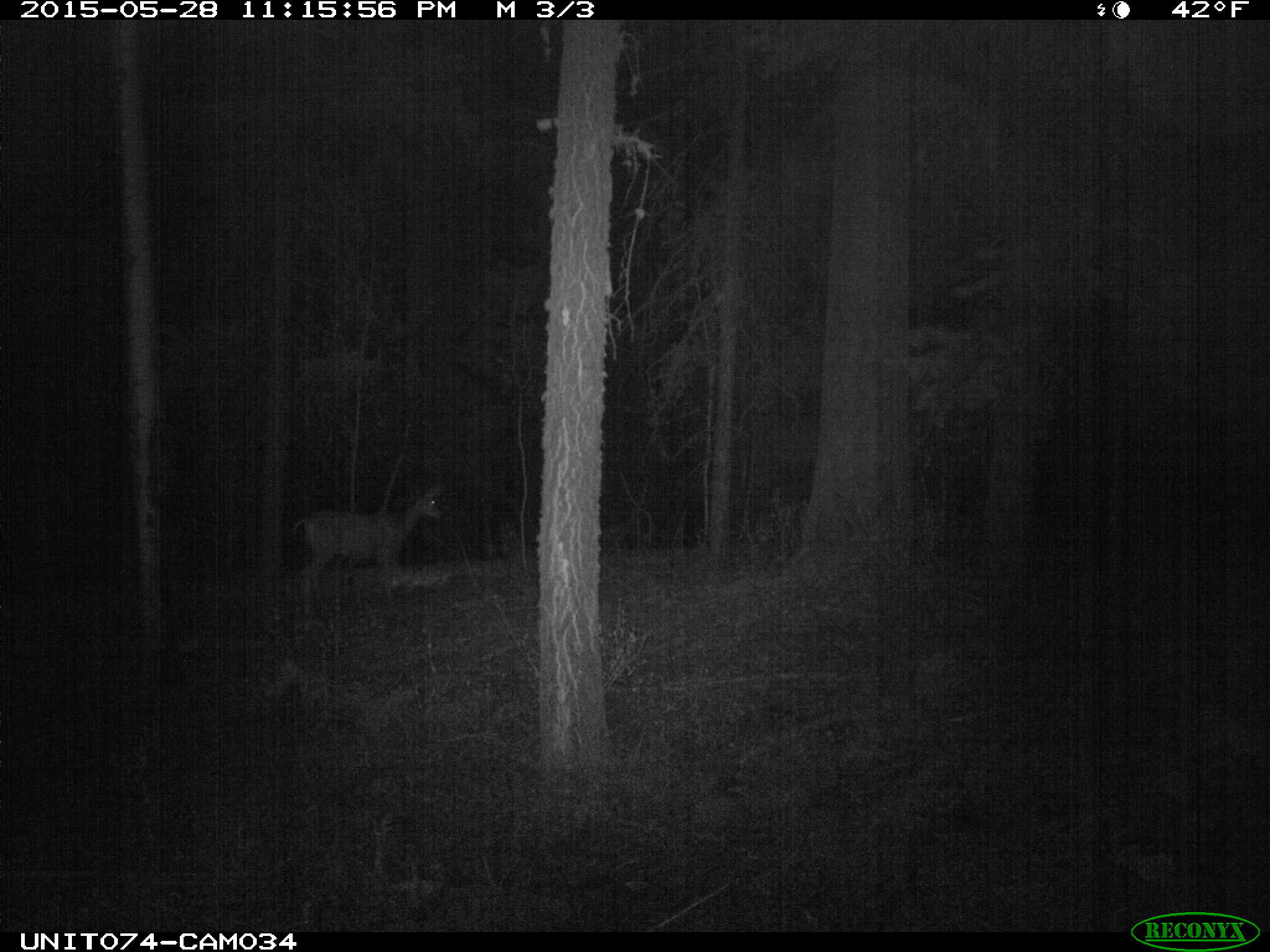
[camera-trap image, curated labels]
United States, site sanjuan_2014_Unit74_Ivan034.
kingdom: Animalia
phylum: Chordata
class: Mammalia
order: Artiodactyla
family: Cervidae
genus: Odocoileus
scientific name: Odocoileus hemionus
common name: mule deer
Odocoileus hemionus (mule deer).